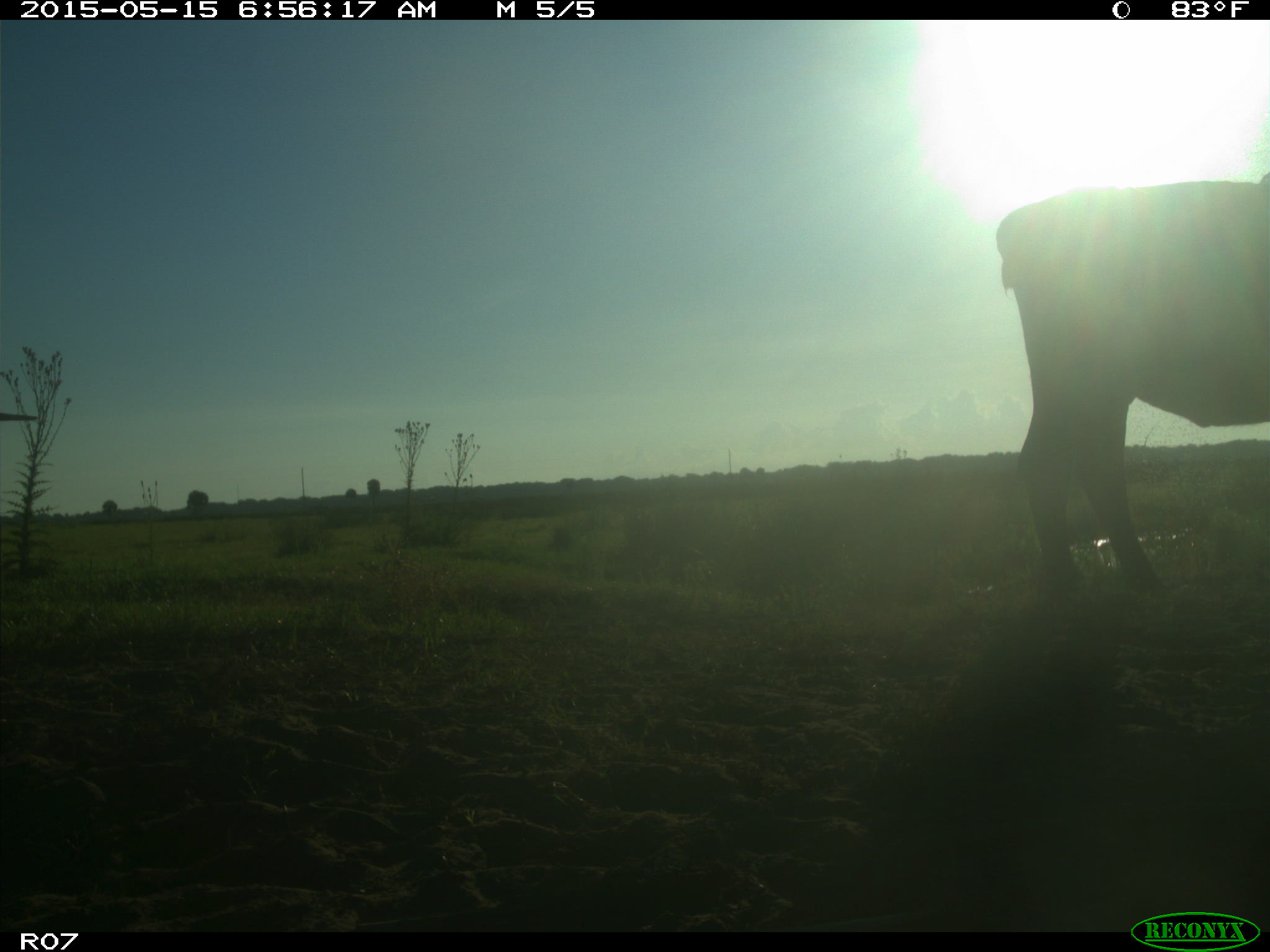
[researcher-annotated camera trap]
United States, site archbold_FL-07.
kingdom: Animalia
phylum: Chordata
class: Mammalia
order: Artiodactyla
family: Bovidae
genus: Bos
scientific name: Bos taurus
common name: domestic cow